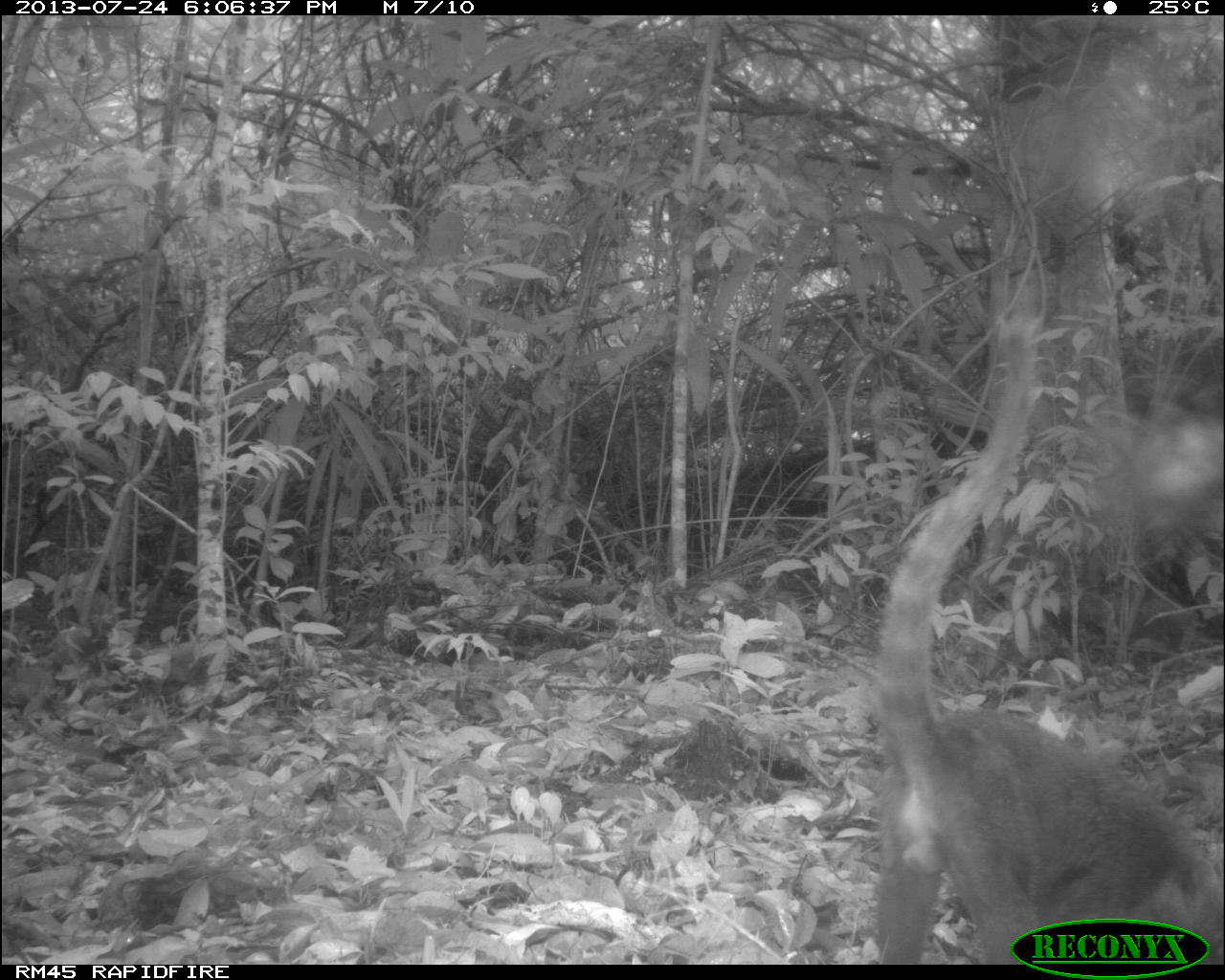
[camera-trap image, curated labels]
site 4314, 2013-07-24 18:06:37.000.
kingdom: Animalia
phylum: Chordata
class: Mammalia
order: Carnivora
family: Procyonidae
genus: Nasua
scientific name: Nasua narica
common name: white-nosed coati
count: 1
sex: male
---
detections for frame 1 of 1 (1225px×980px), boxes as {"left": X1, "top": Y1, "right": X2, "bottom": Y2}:
nasua narica: {"left": 872, "top": 296, "right": 1222, "bottom": 964}